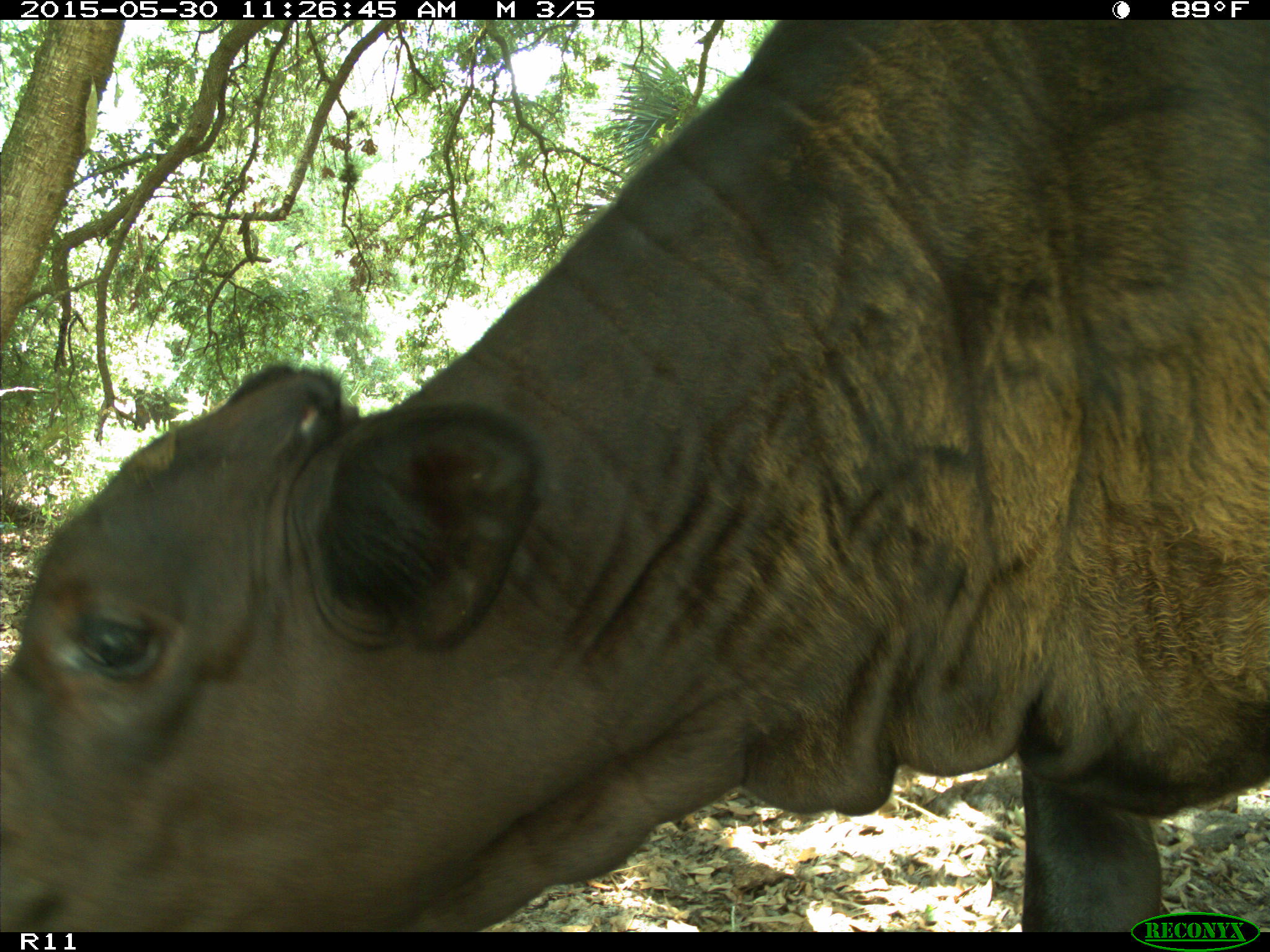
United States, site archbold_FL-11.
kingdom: Animalia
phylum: Chordata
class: Mammalia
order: Artiodactyla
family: Bovidae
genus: Bos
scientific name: Bos taurus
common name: domestic cow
Bos taurus (domestic cow).